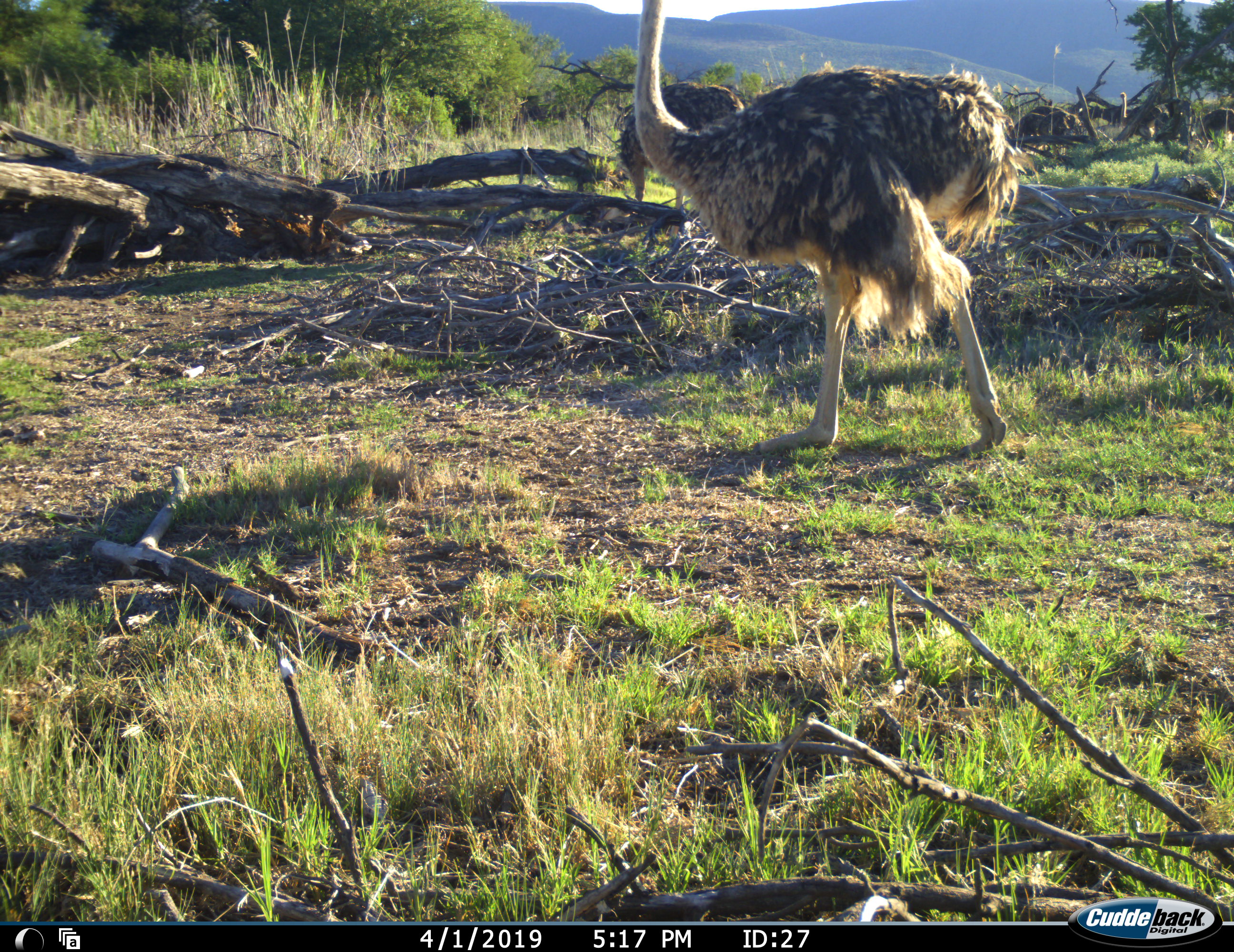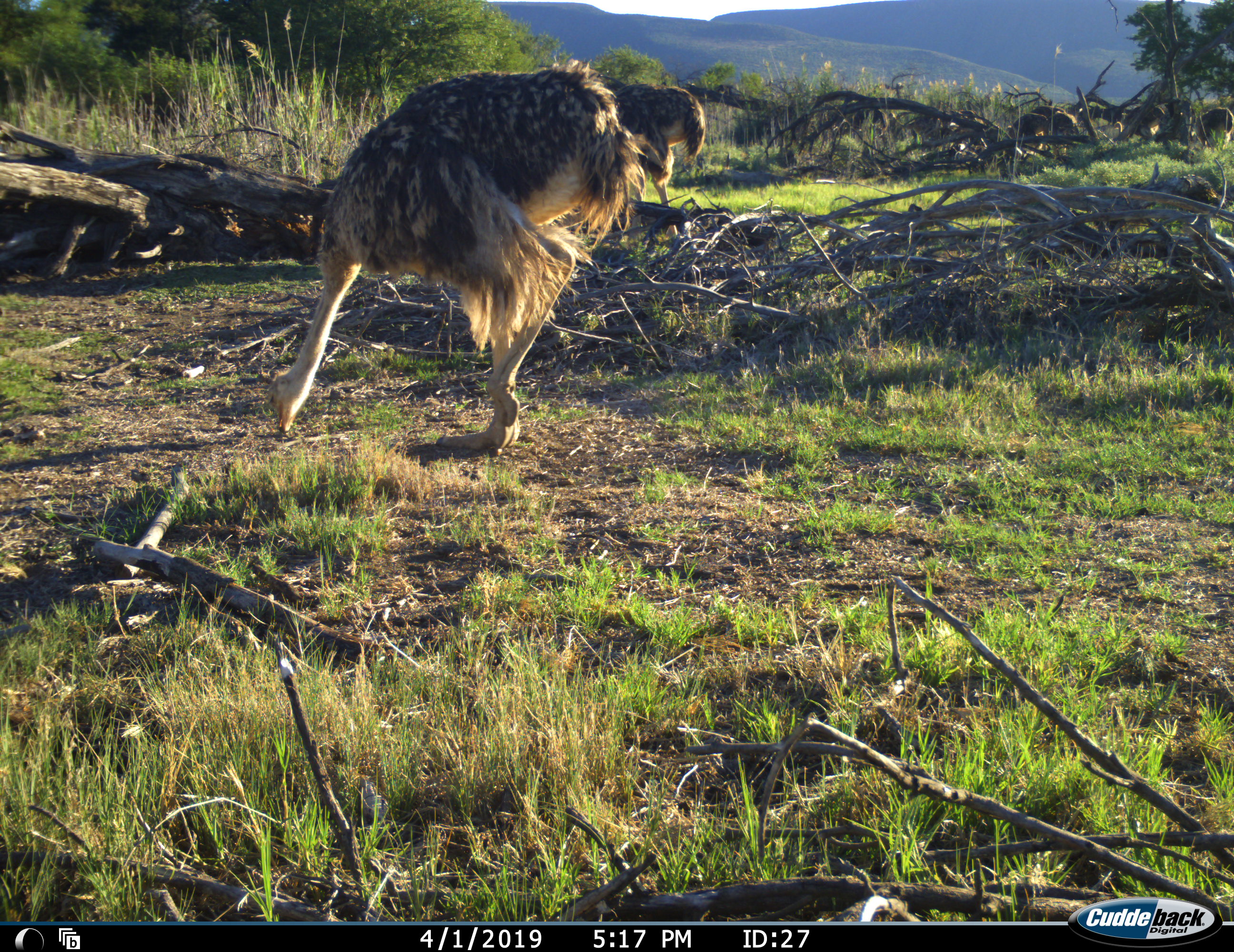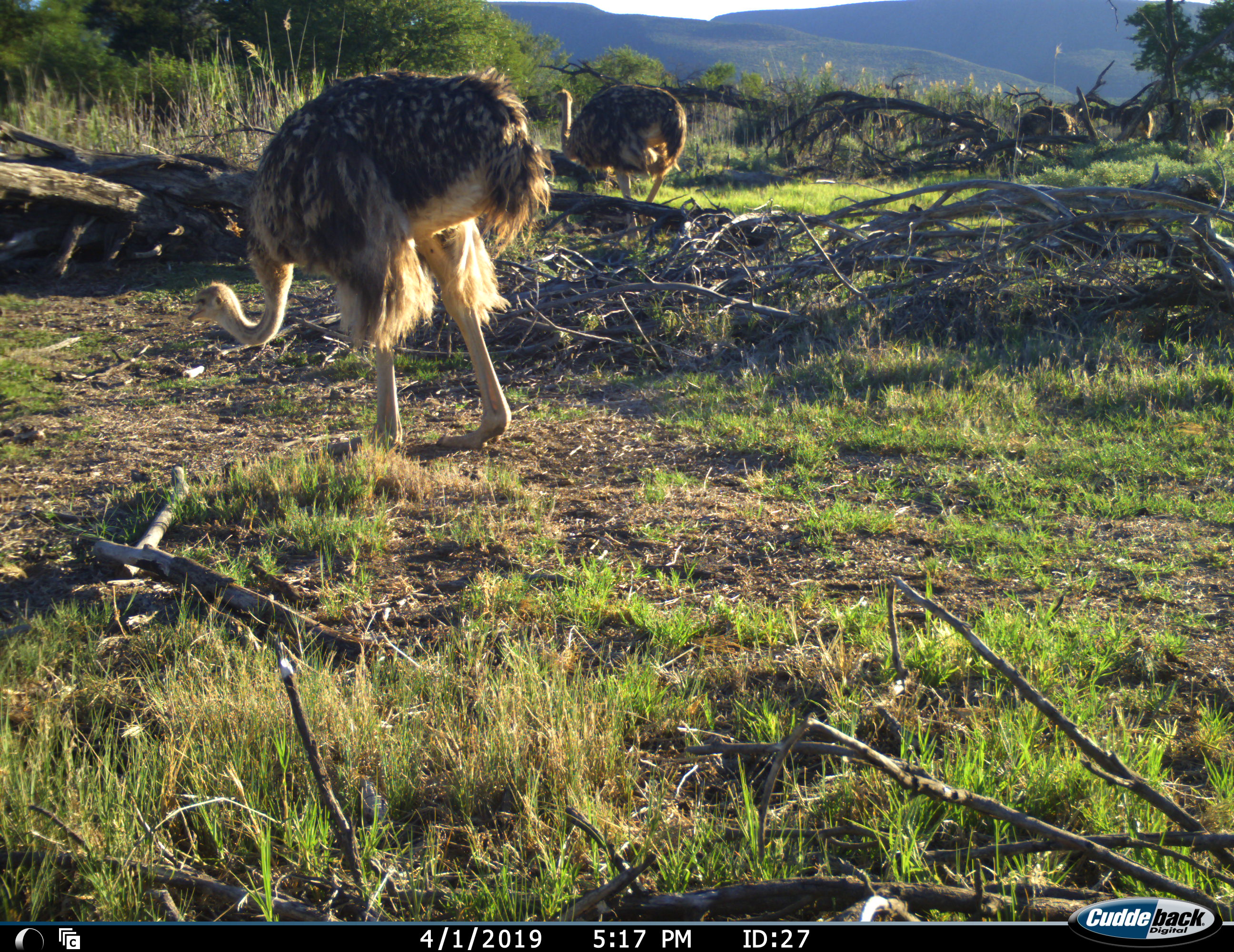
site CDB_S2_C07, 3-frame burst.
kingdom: Animalia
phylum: Chordata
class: Aves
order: Struthioniformes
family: Struthionidae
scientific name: Struthionidae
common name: ostrich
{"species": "ostrich (Struthionidae)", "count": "6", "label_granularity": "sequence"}